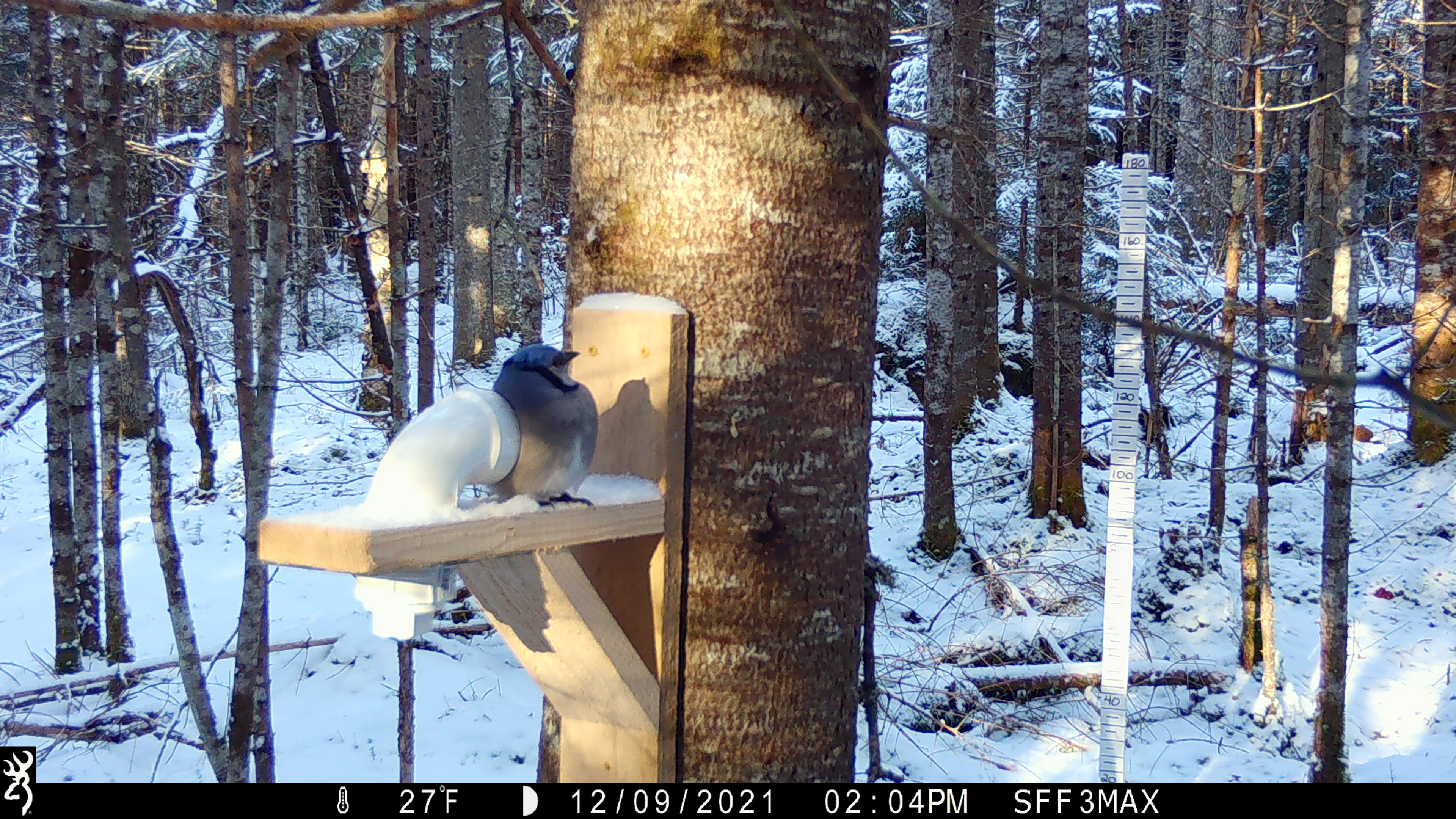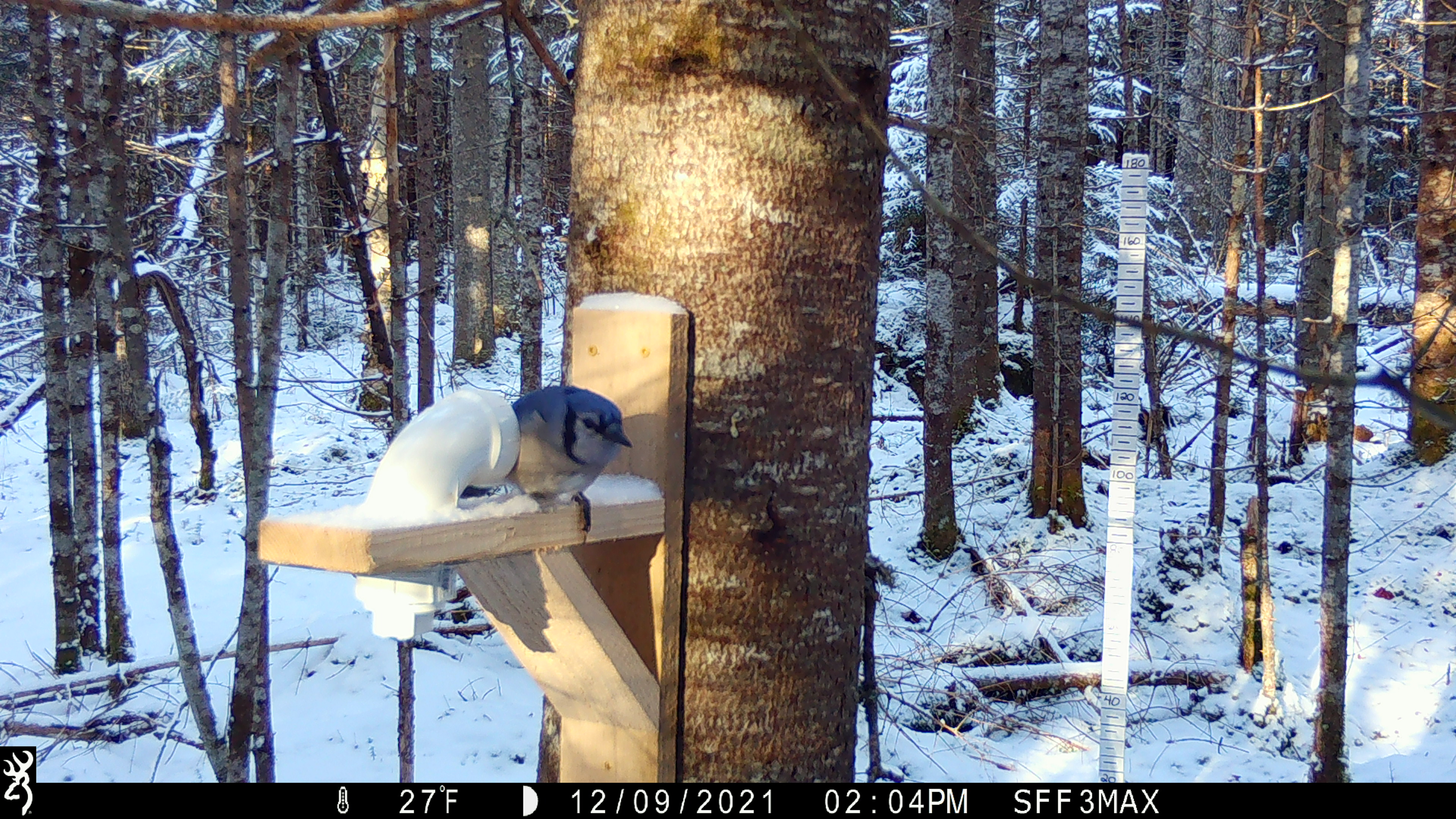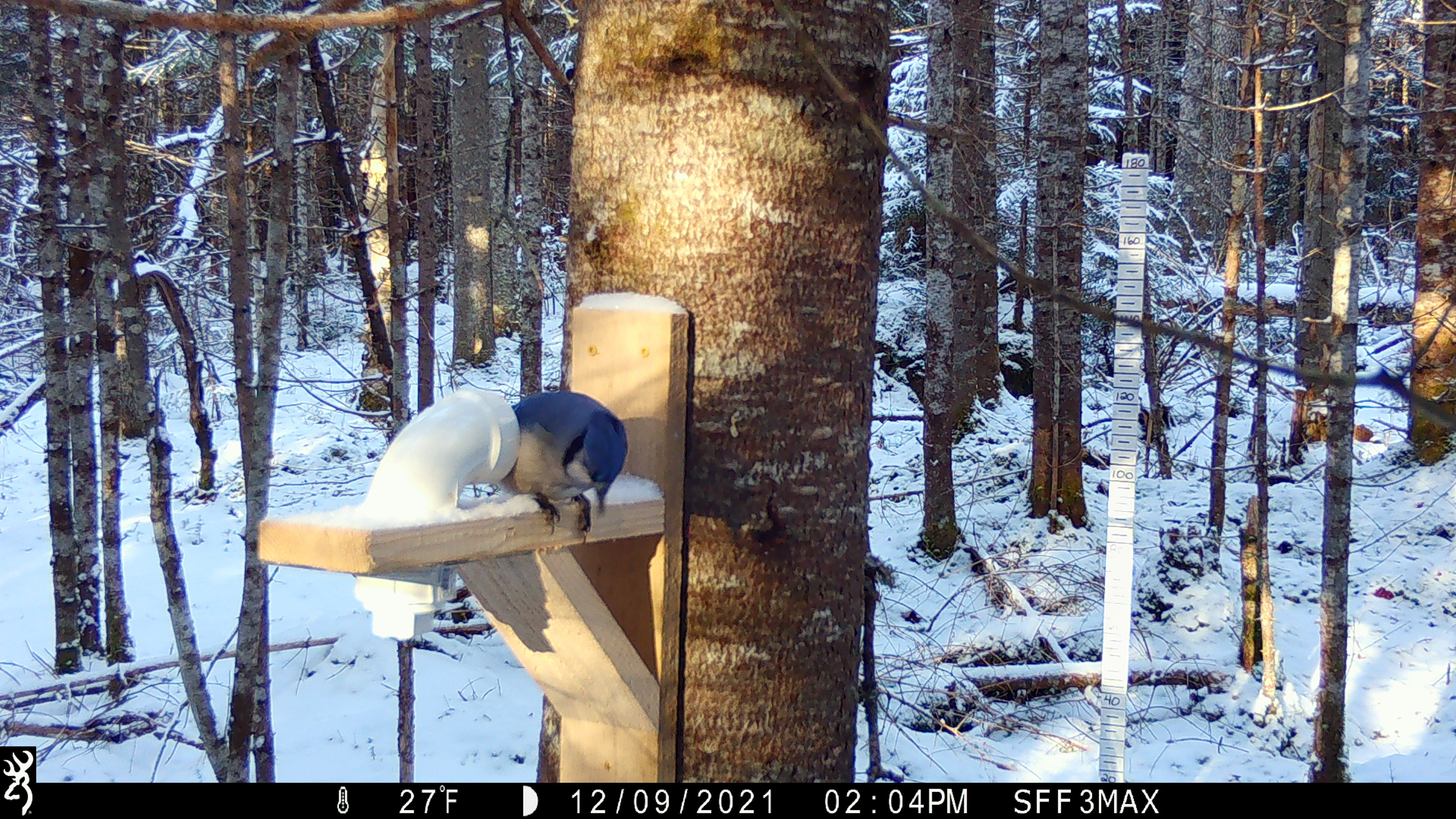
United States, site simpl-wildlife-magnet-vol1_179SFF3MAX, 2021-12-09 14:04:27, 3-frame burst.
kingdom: Animalia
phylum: Chordata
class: Aves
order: Passeriformes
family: Corvidae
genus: Cyanocitta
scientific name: Cyanocitta cristata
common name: blue jay